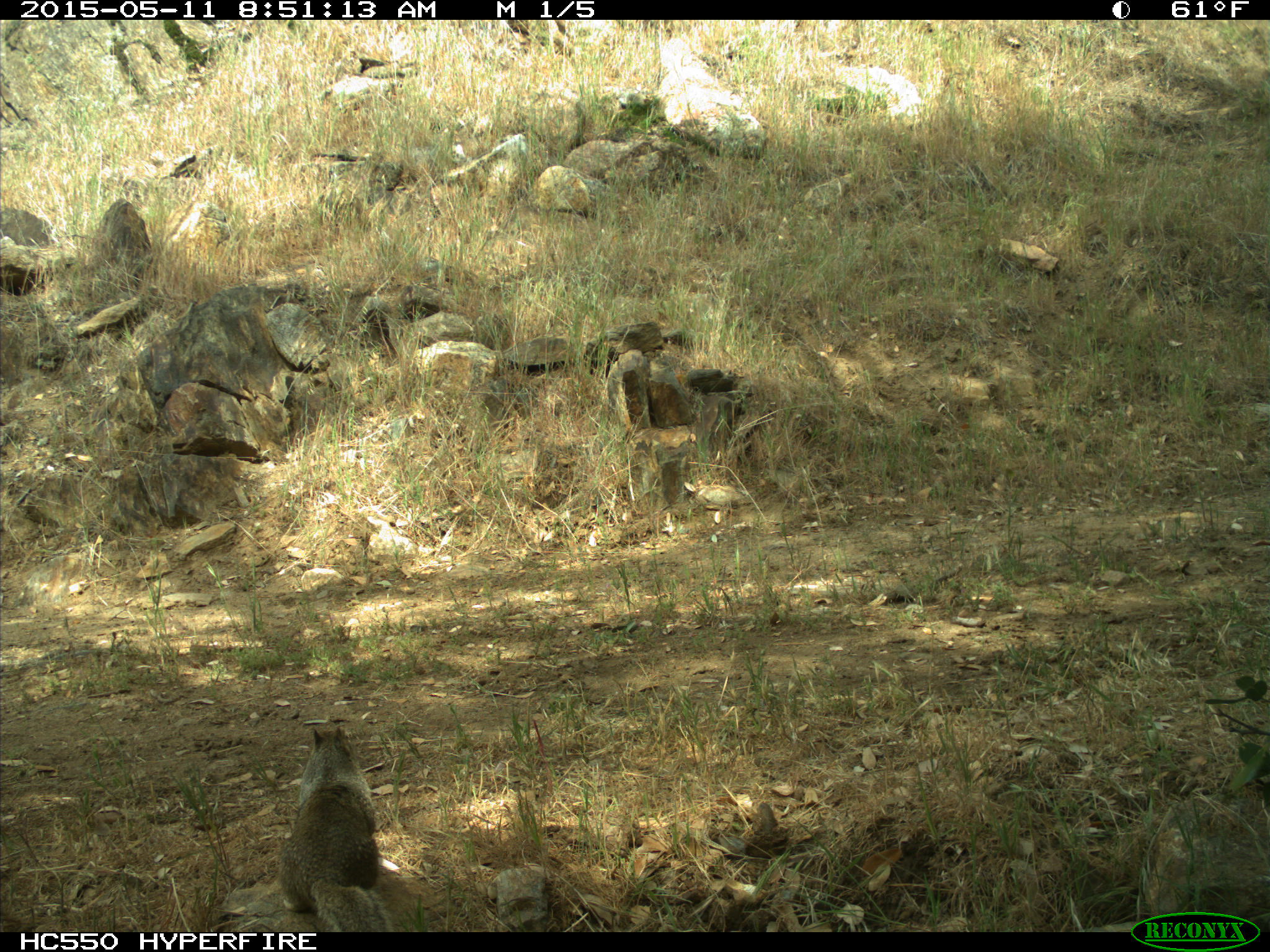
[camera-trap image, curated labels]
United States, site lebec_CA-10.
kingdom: Animalia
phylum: Chordata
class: Mammalia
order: Rodentia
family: Sciuridae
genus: Otospermophilus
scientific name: Otospermophilus beecheyi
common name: california ground squirrel